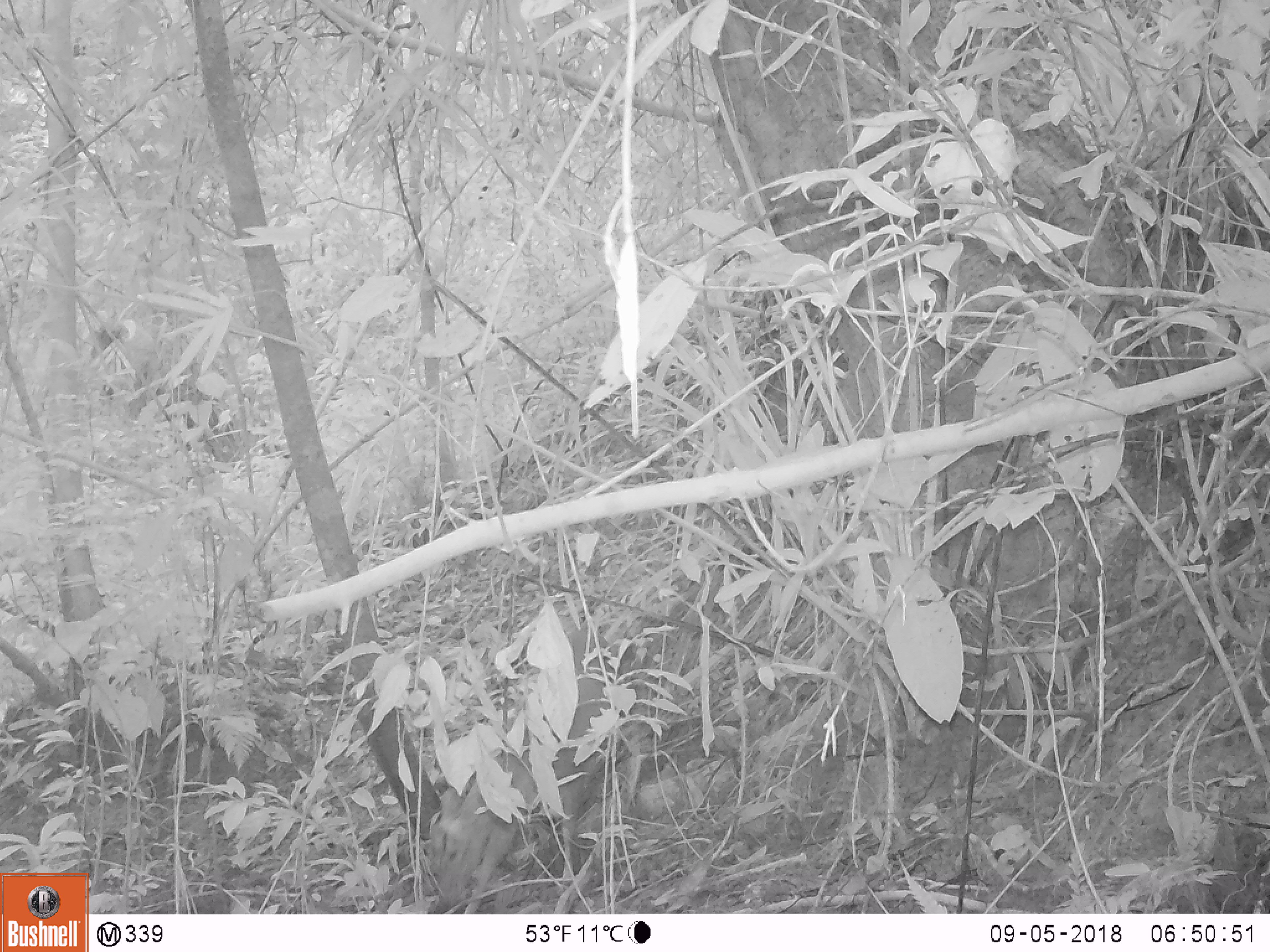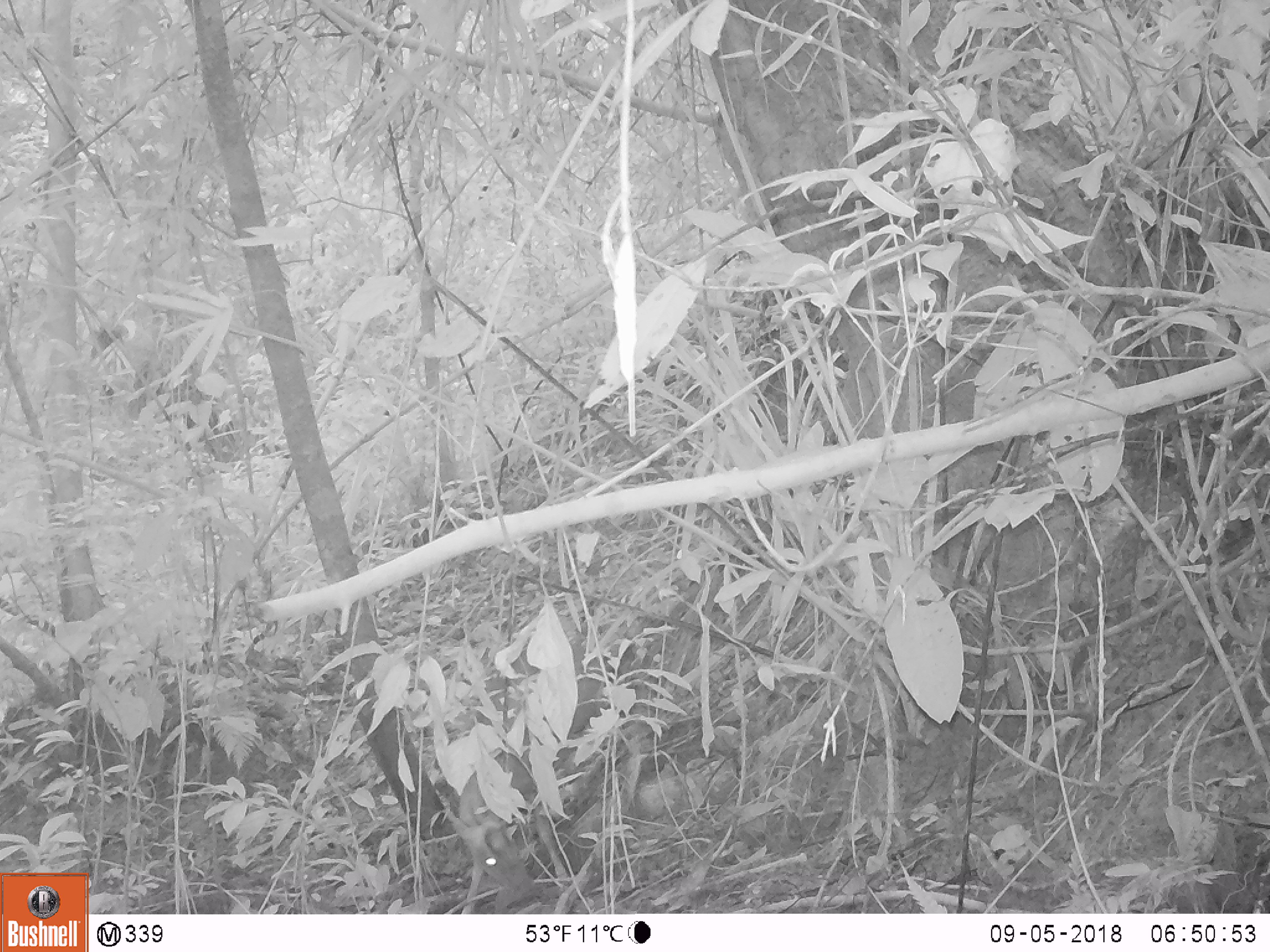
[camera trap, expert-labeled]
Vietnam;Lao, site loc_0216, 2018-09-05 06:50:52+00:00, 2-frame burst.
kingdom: Animalia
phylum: Chordata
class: Mammalia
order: Artiodactyla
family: Cervidae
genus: Muntiacus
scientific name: Muntiacus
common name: muntjacs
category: unidentified muntjac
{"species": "unidentified muntjac (muntjacs) (Muntiacus)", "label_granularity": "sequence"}